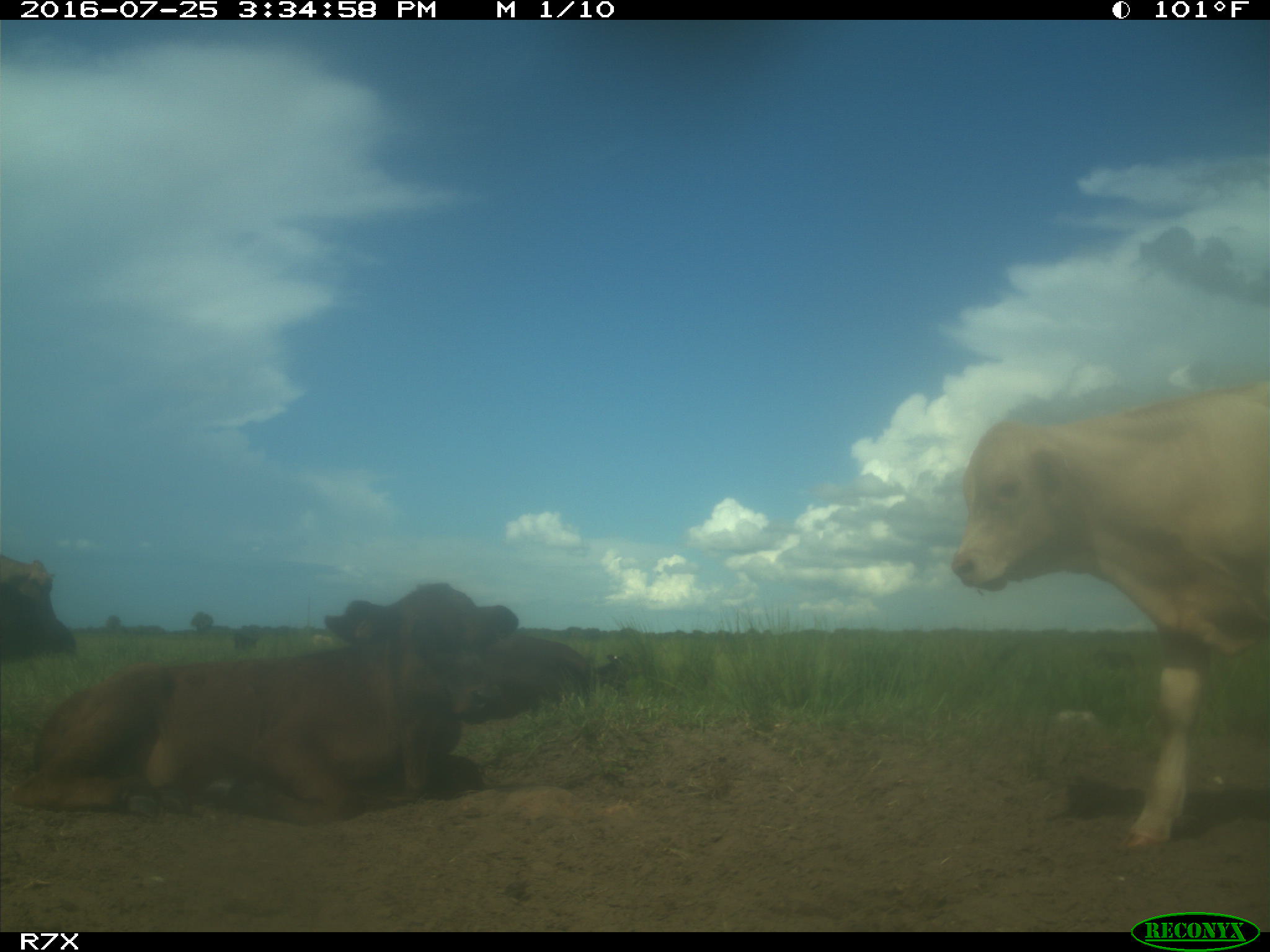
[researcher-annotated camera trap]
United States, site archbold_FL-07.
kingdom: Animalia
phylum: Chordata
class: Mammalia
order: Artiodactyla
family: Bovidae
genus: Bos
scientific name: Bos taurus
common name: domestic cow